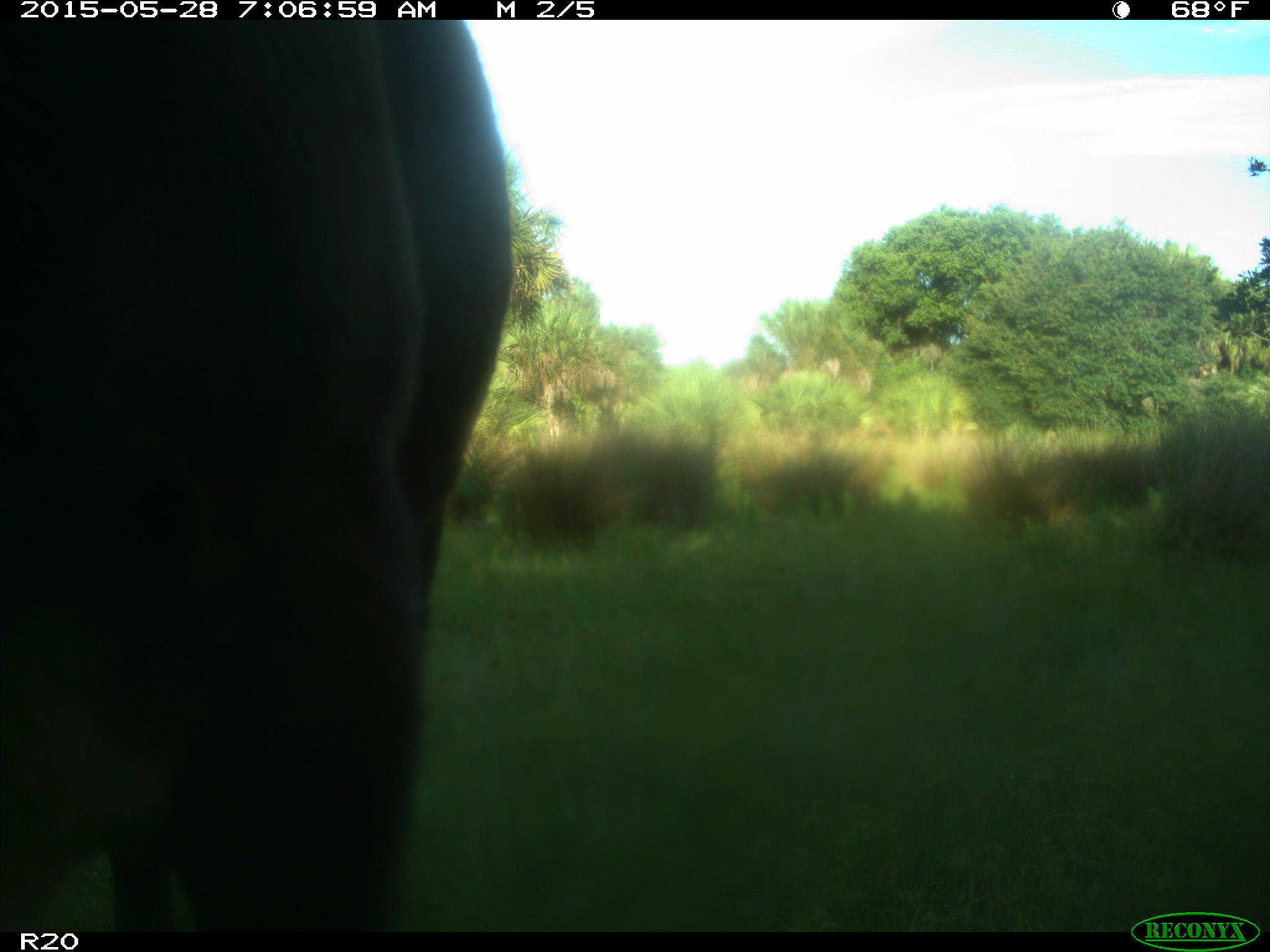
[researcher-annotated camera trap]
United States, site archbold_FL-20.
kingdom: Animalia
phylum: Chordata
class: Mammalia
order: Artiodactyla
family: Bovidae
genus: Bos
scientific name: Bos taurus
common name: domestic cow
Bos taurus (domestic cow).